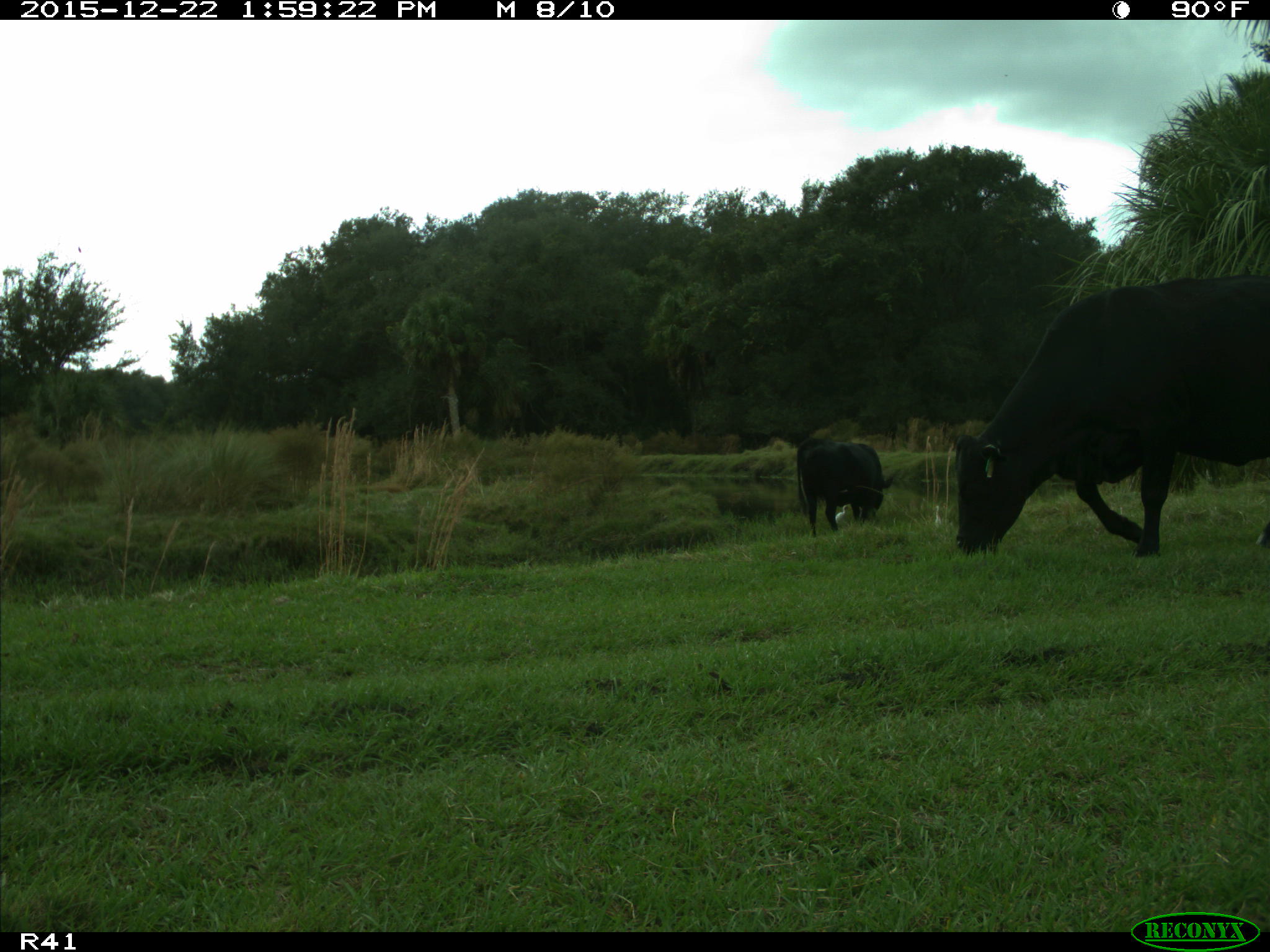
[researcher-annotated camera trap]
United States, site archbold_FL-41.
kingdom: Animalia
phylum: Chordata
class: Mammalia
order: Artiodactyla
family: Bovidae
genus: Bos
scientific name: Bos taurus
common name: domestic cow